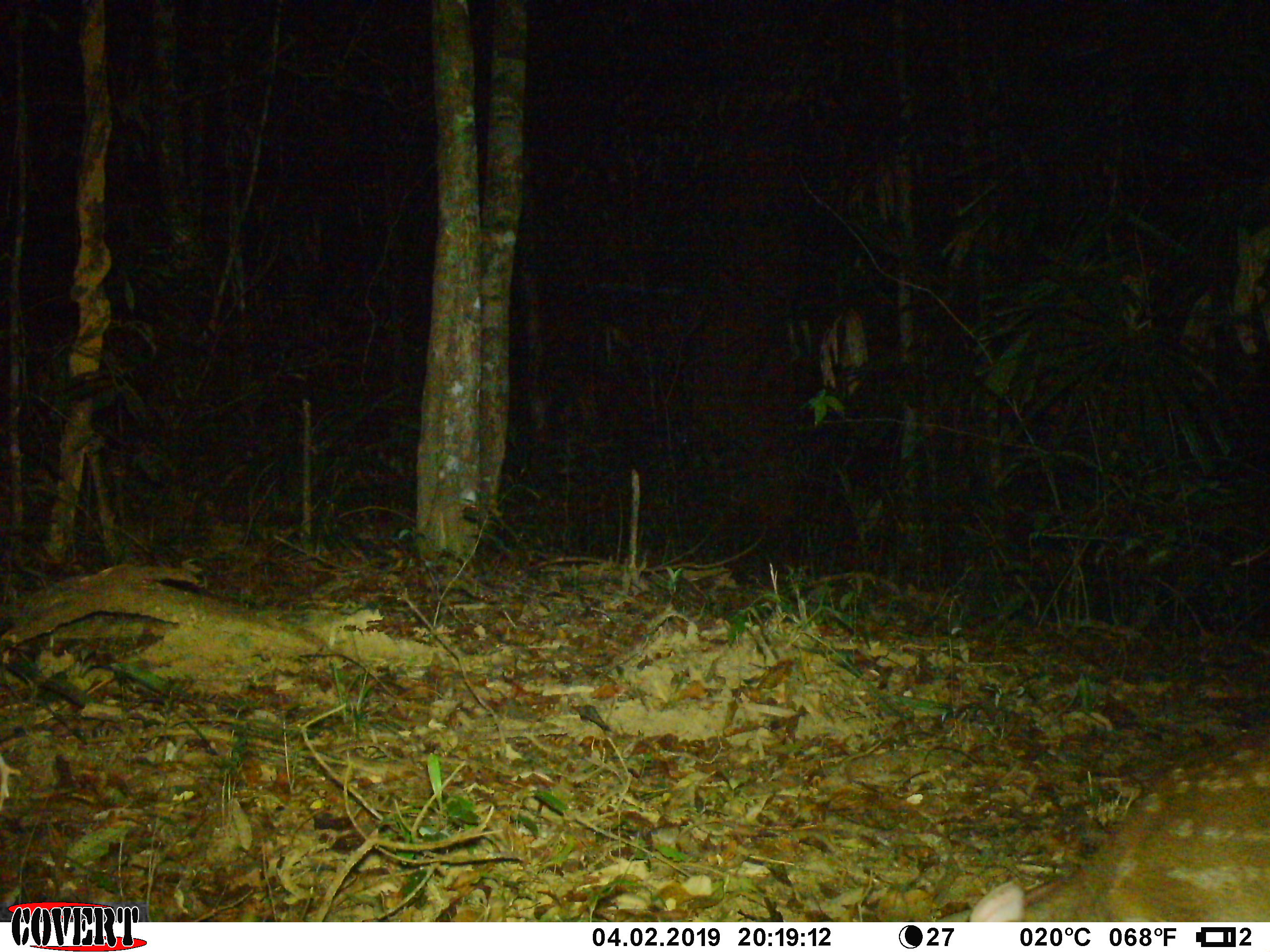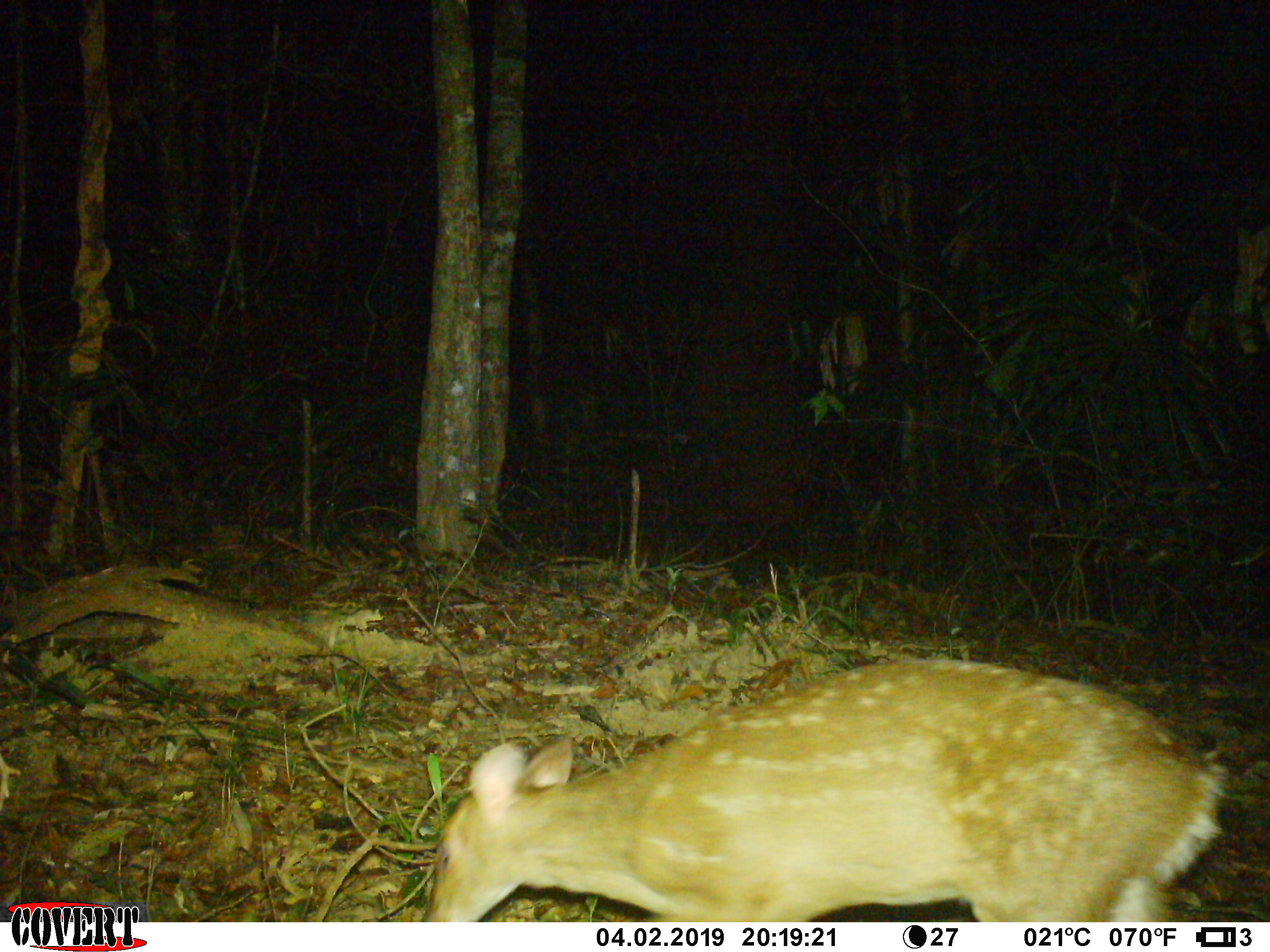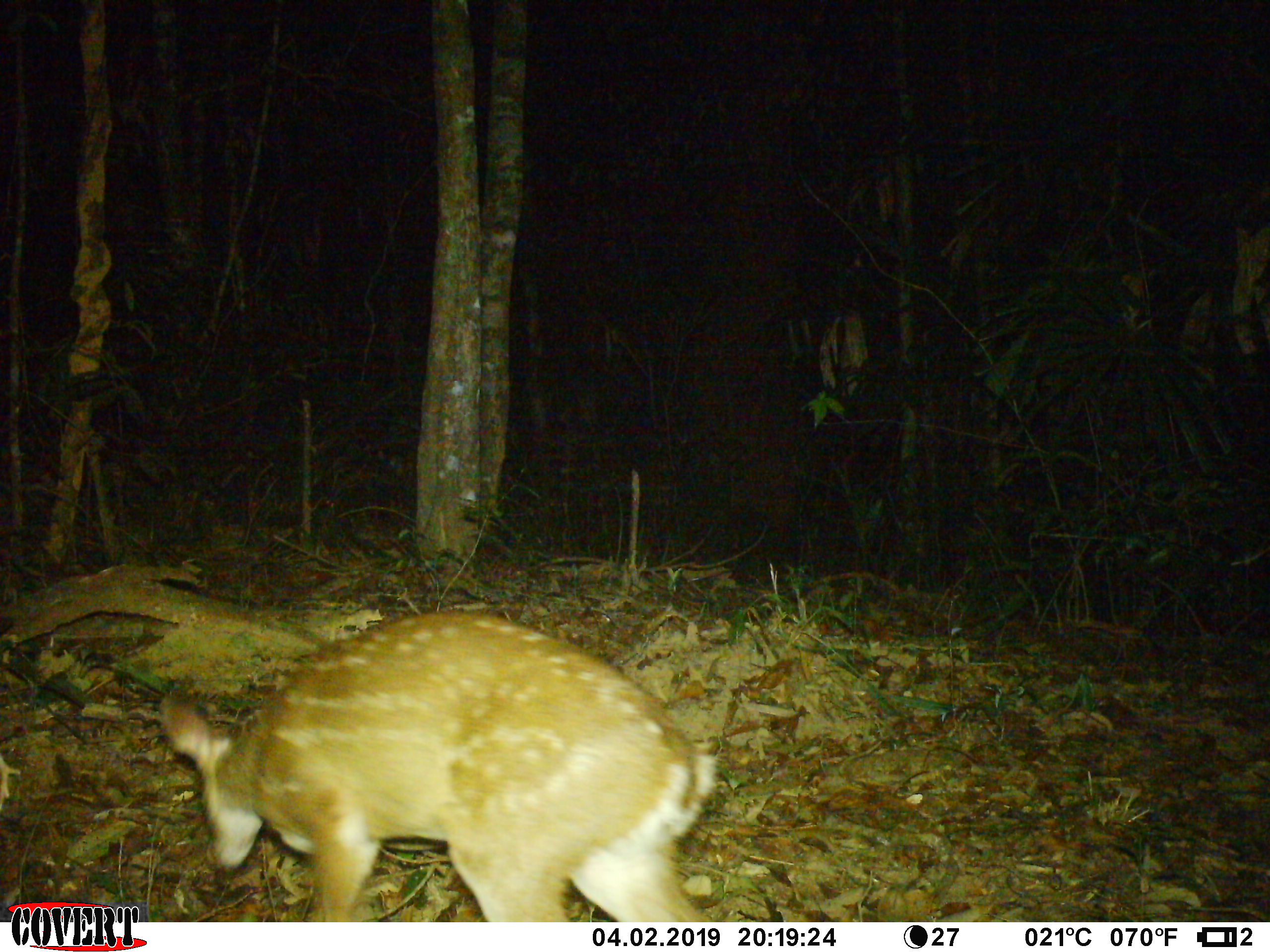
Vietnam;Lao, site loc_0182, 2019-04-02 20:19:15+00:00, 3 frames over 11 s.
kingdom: Animalia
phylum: Chordata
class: Mammalia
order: Artiodactyla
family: Cervidae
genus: Muntiacus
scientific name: Muntiacus vuquangensis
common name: large-antlered muntjac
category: large antlered muntjac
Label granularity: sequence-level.